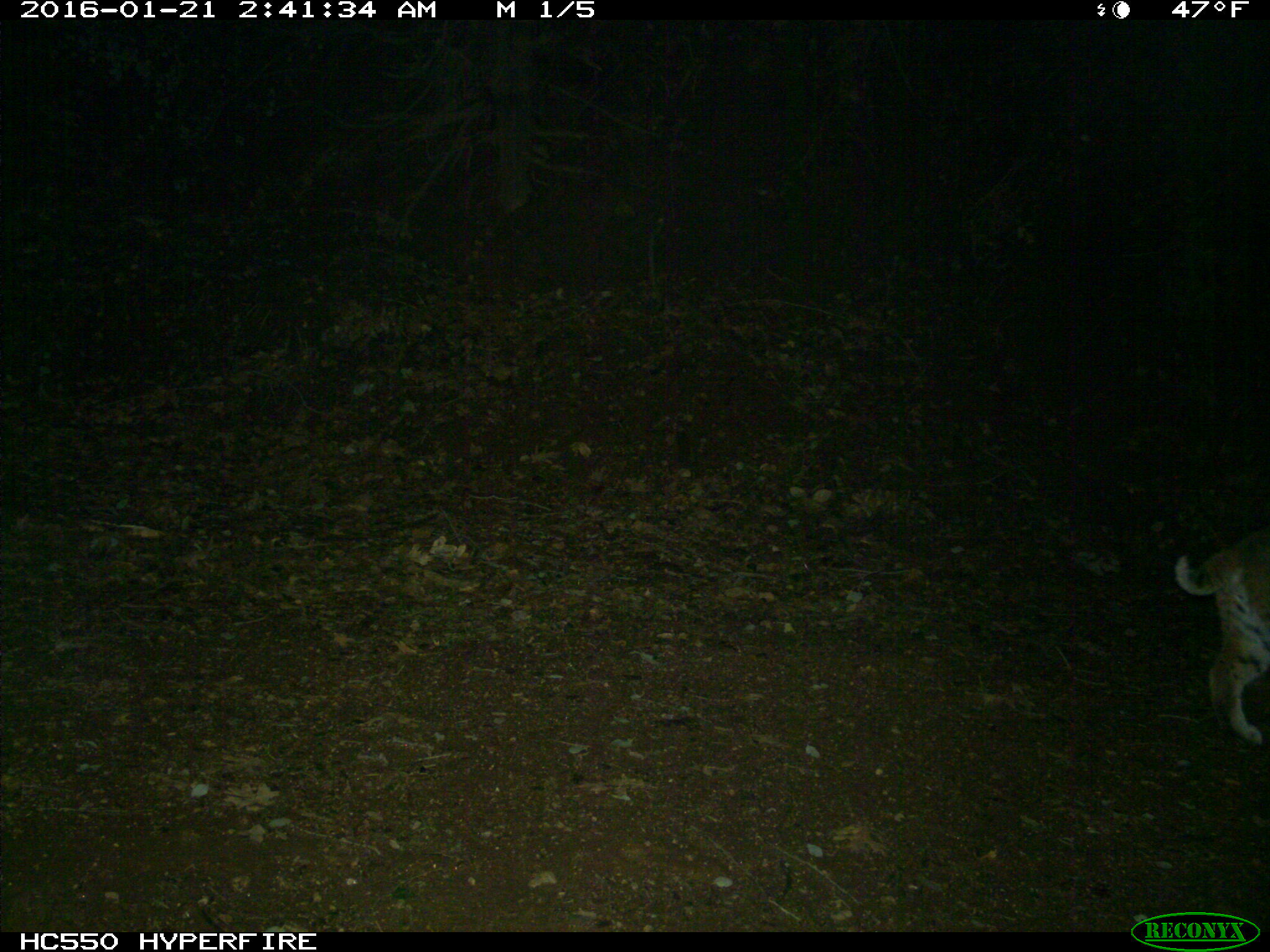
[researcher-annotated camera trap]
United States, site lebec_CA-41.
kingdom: Animalia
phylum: Chordata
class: Mammalia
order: Carnivora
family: Felidae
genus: Lynx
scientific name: Lynx rufus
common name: bobcat